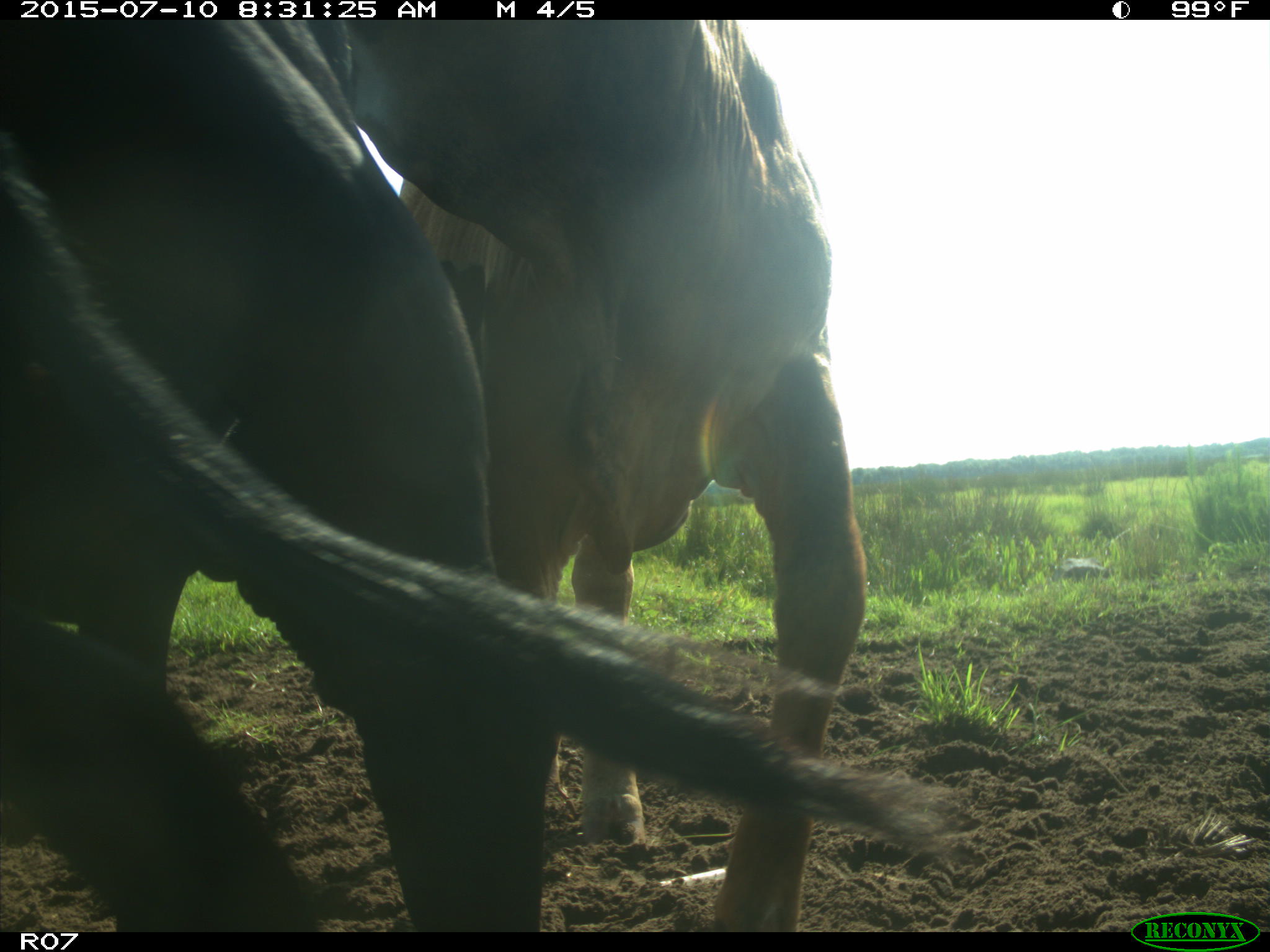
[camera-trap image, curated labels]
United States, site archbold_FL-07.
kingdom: Animalia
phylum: Chordata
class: Mammalia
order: Artiodactyla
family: Bovidae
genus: Bos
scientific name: Bos taurus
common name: domestic cow